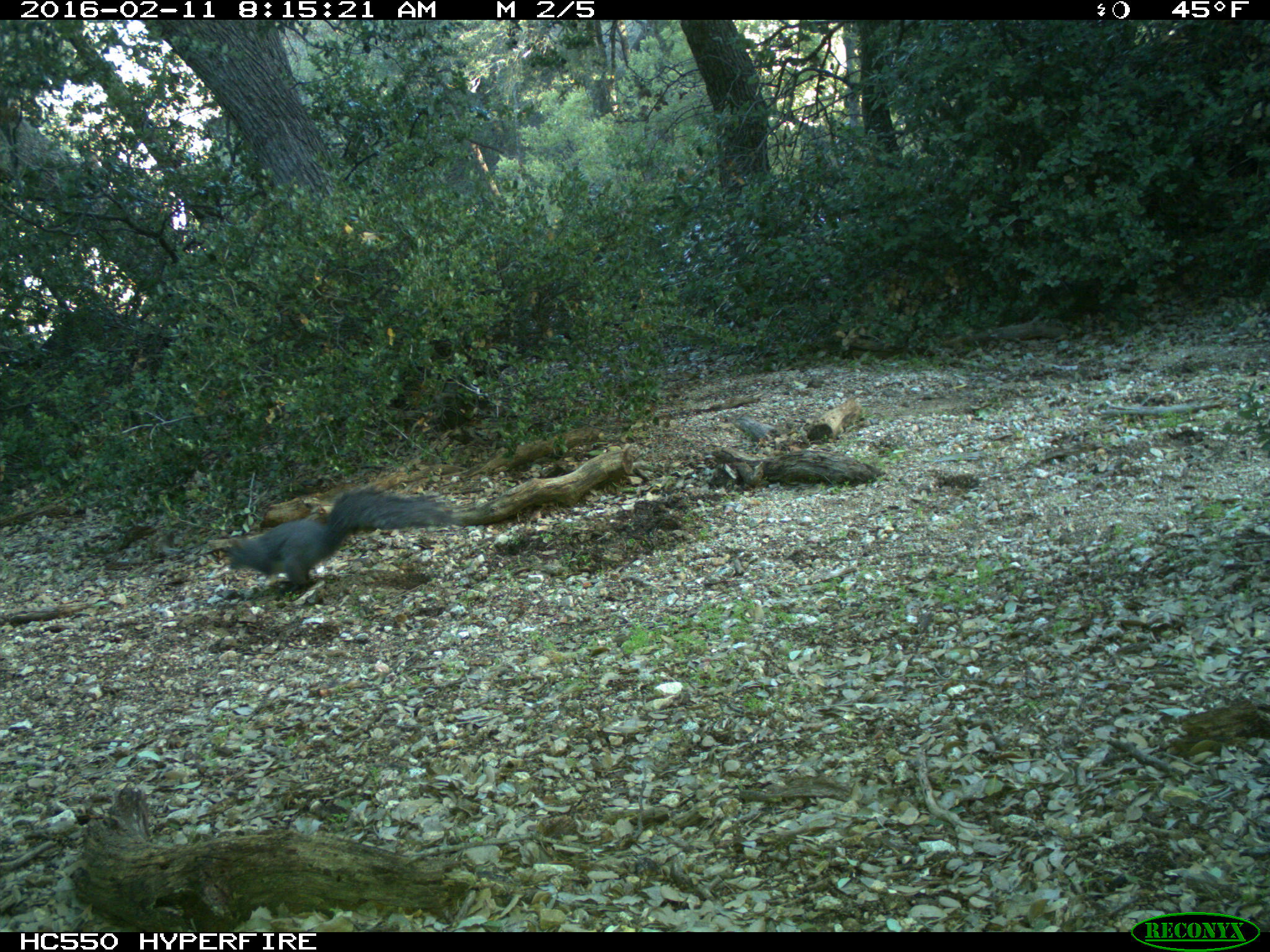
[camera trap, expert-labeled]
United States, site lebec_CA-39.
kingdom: Animalia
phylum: Chordata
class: Mammalia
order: Rodentia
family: Sciuridae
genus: Sciurus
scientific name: Sciurus carolinensis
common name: eastern gray squirrel